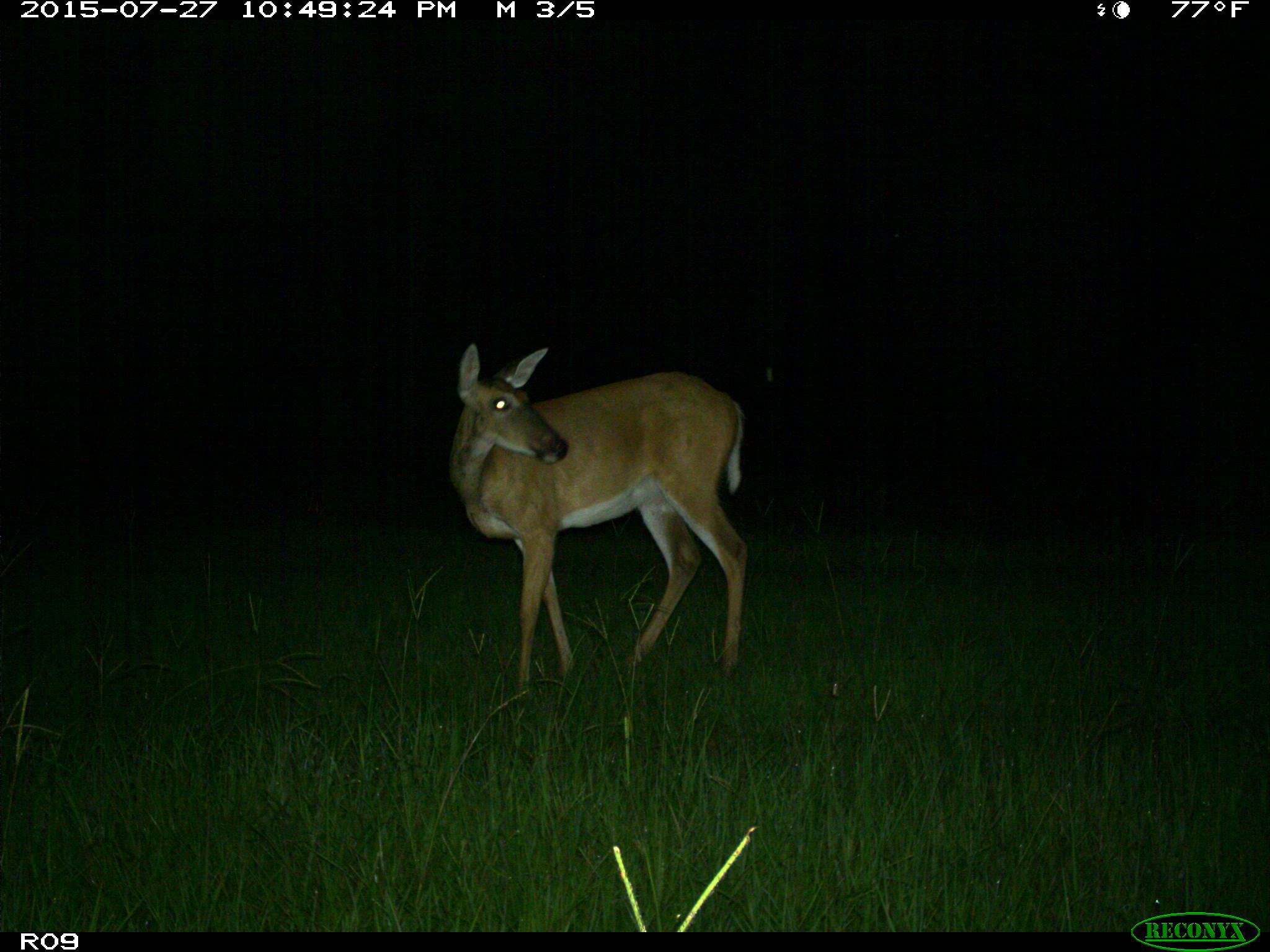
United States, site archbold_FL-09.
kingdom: Animalia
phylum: Chordata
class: Mammalia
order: Artiodactyla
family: Cervidae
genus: Odocoileus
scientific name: Odocoileus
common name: deer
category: unidentified deer